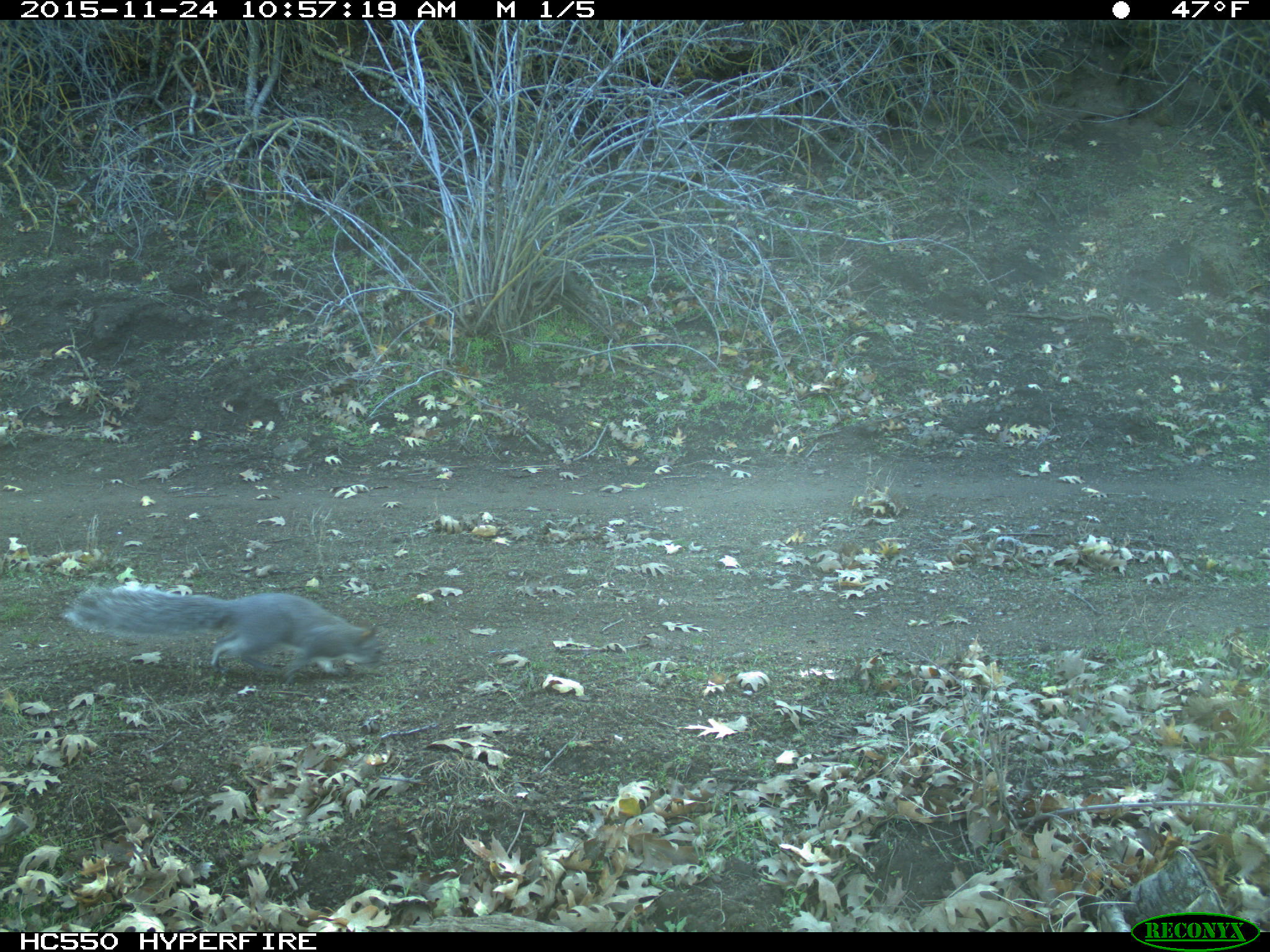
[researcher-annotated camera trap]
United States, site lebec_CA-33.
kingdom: Animalia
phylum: Chordata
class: Mammalia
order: Rodentia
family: Sciuridae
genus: Sciurus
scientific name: Sciurus carolinensis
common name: eastern gray squirrel